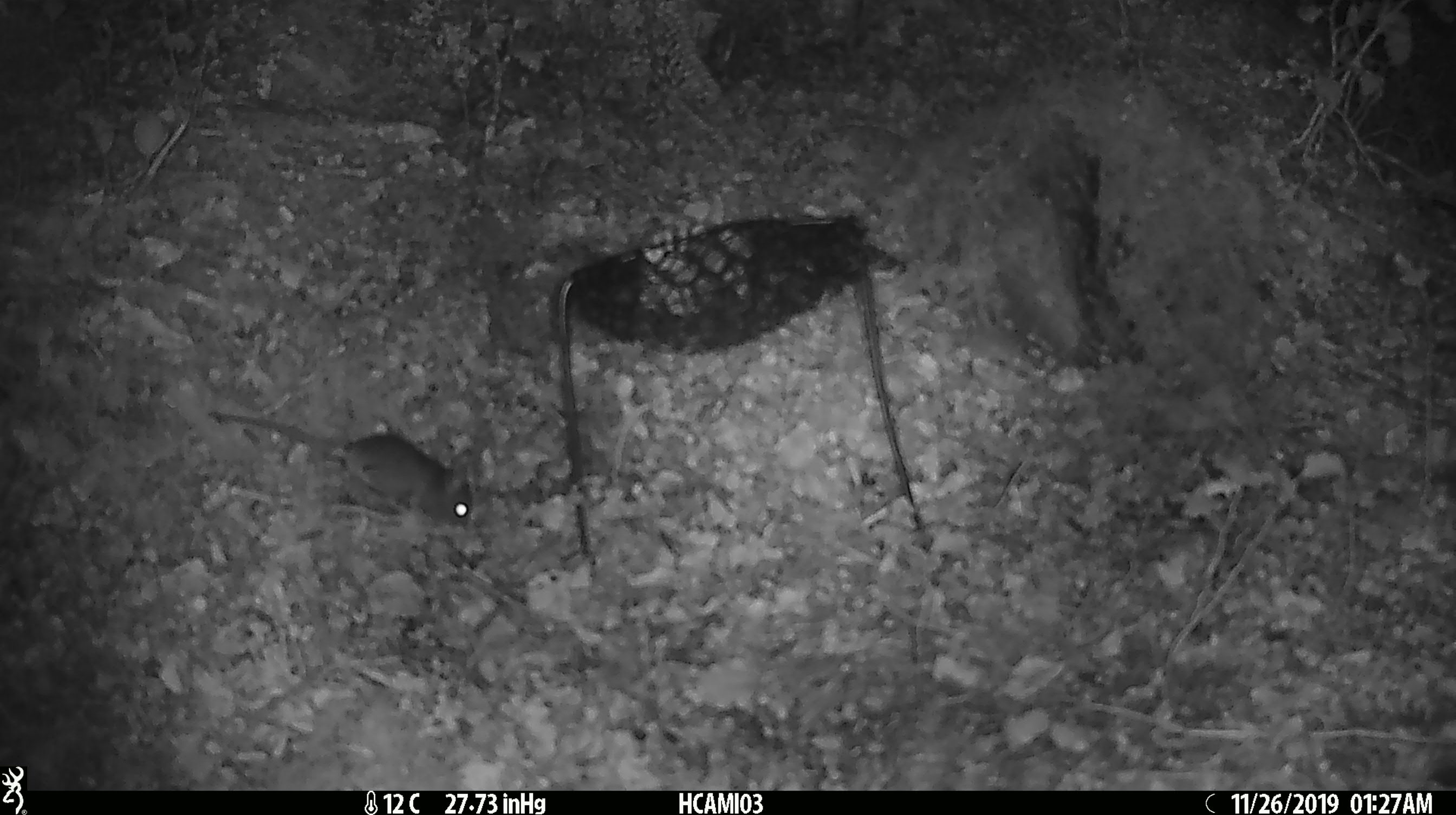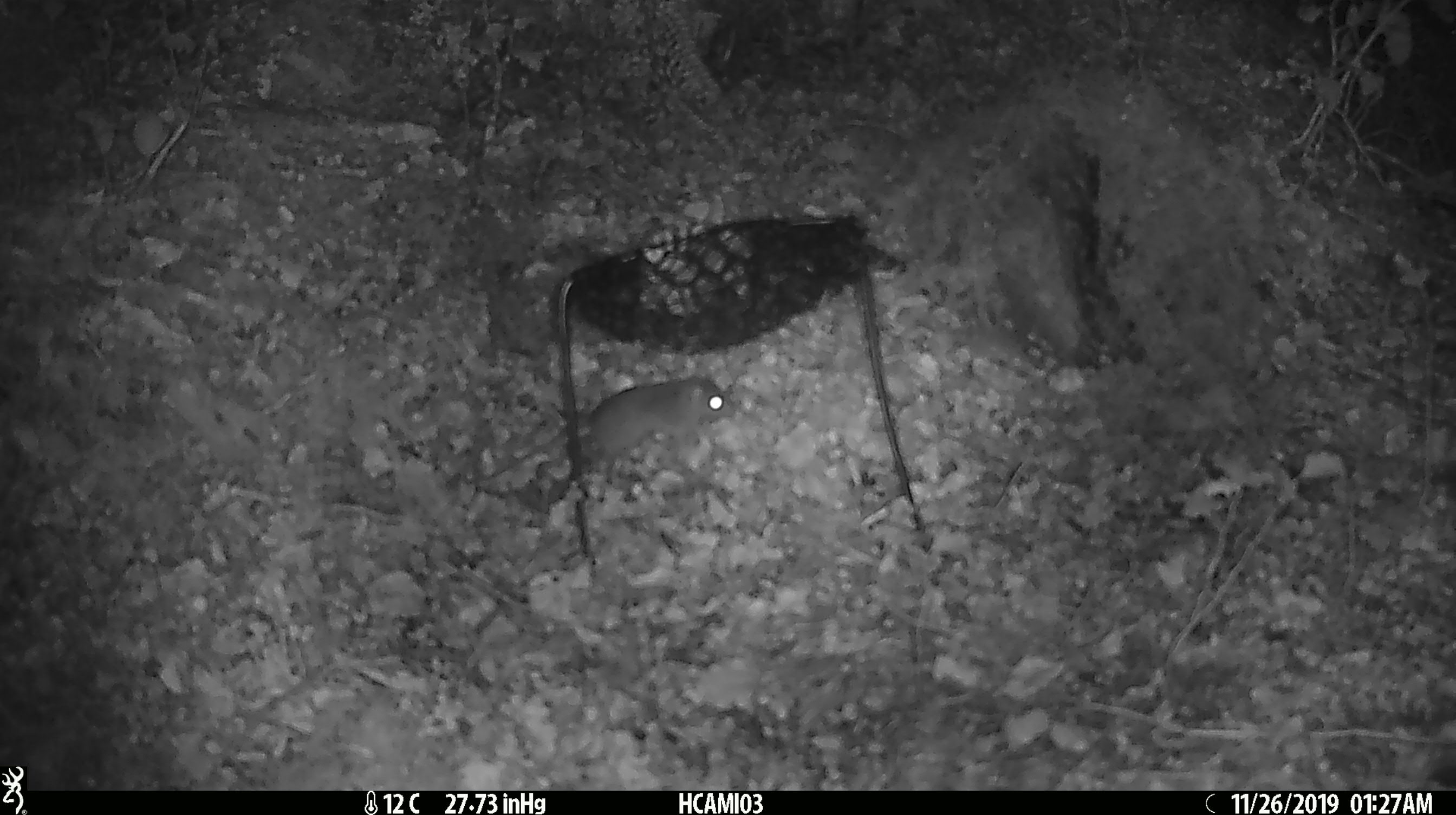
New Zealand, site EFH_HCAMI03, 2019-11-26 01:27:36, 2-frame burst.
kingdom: Animalia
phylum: Chordata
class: Mammalia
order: Rodentia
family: Muridae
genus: Mus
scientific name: Mus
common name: mouse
Mouse (Mus).